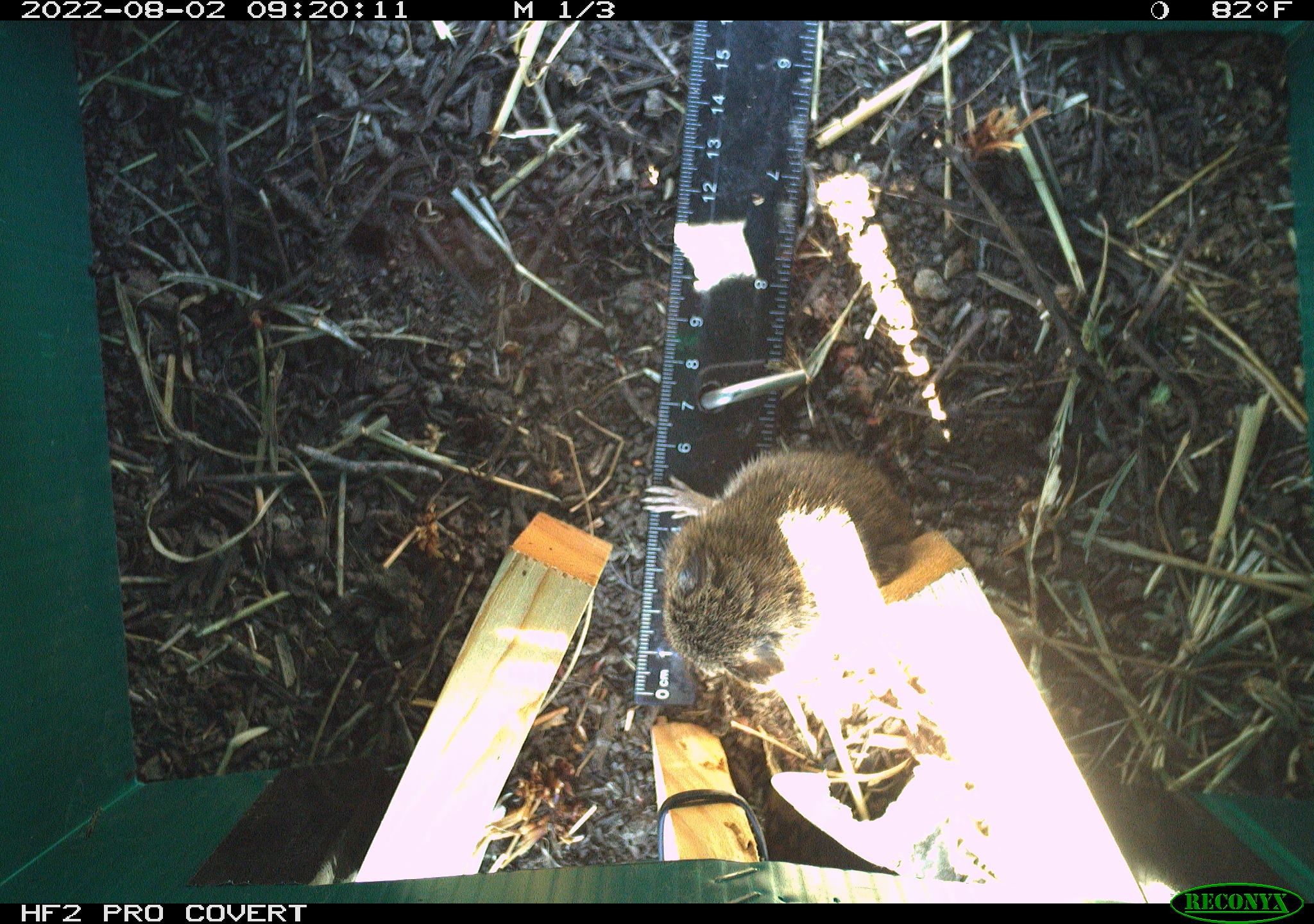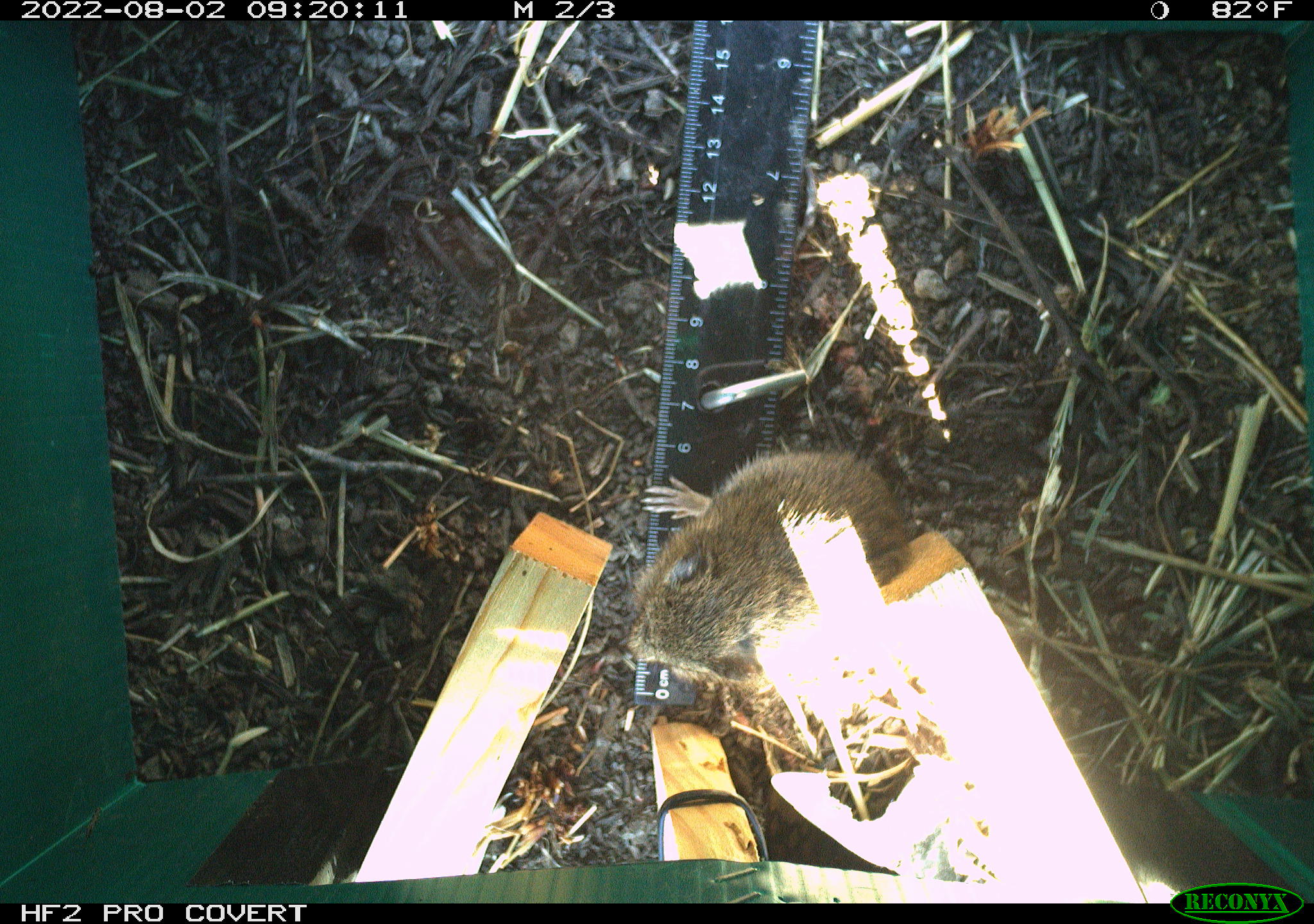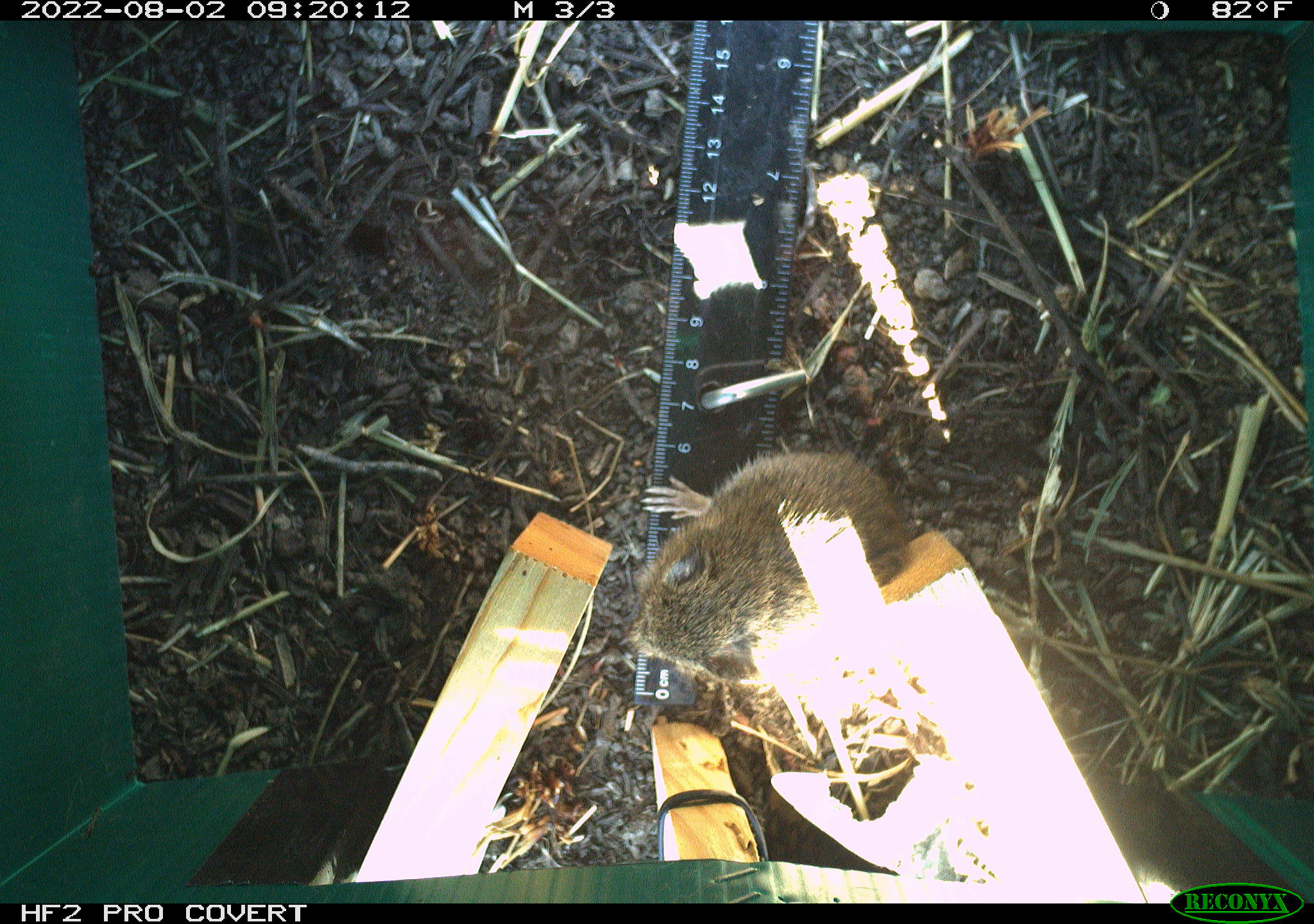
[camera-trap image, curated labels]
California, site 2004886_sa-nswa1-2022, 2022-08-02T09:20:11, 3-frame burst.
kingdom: Animalia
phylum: Chordata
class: Mammalia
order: Rodentia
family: Cricetidae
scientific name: Cricetidae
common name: hamsters, voles, lemmings, and allies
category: cricetidae family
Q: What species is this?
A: Cricetidae family (hamsters, voles, lemmings, and allies) (Cricetidae).